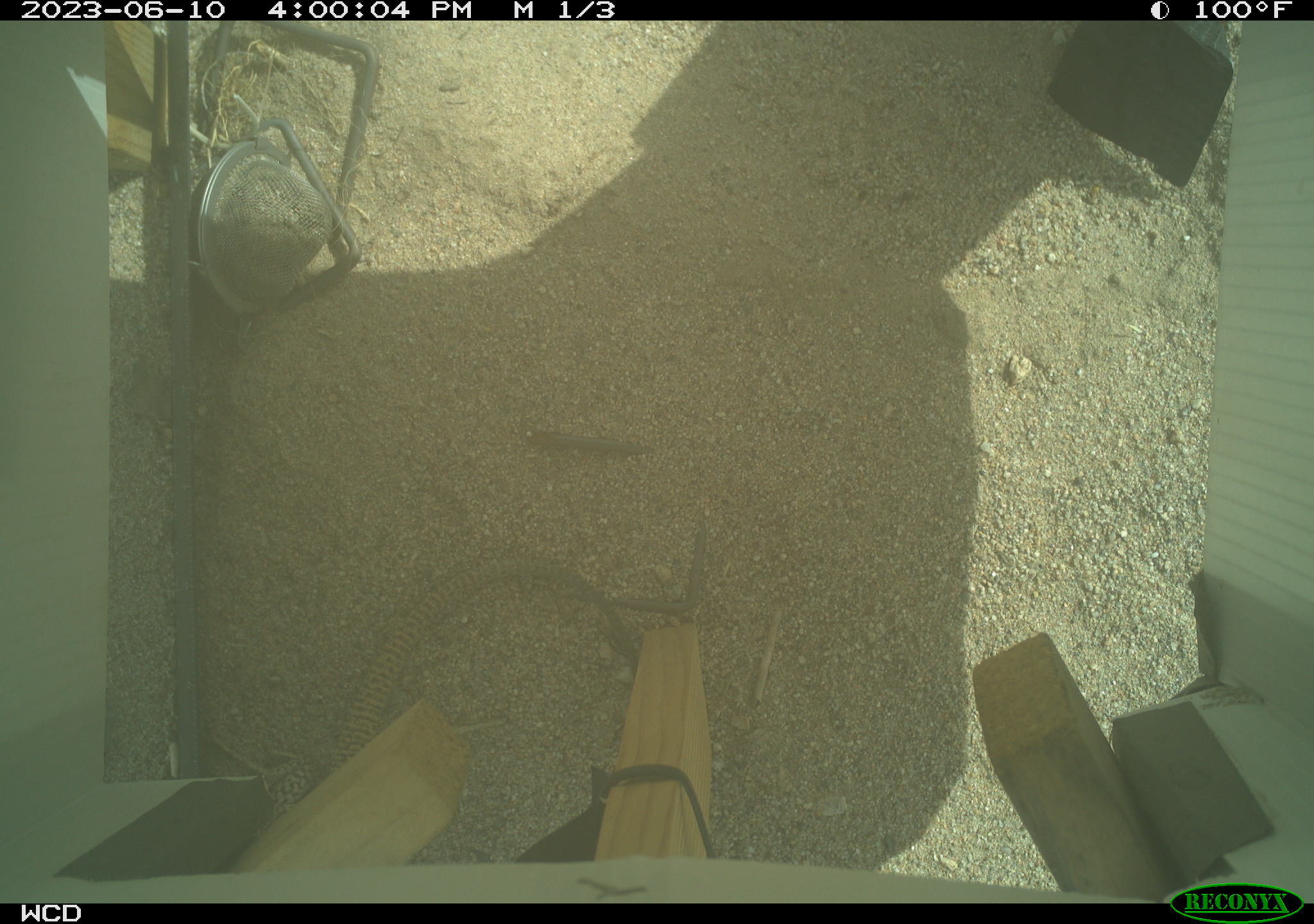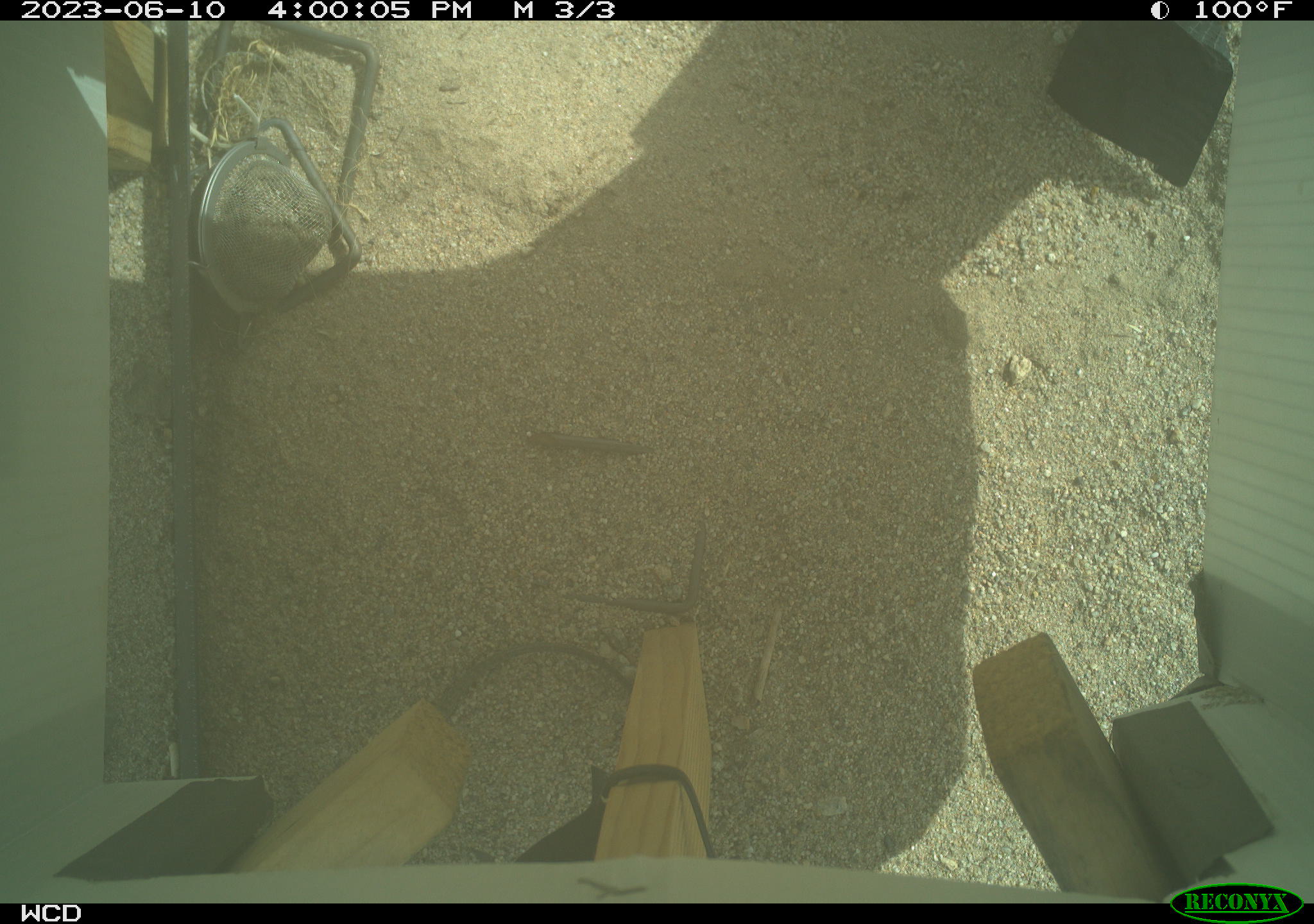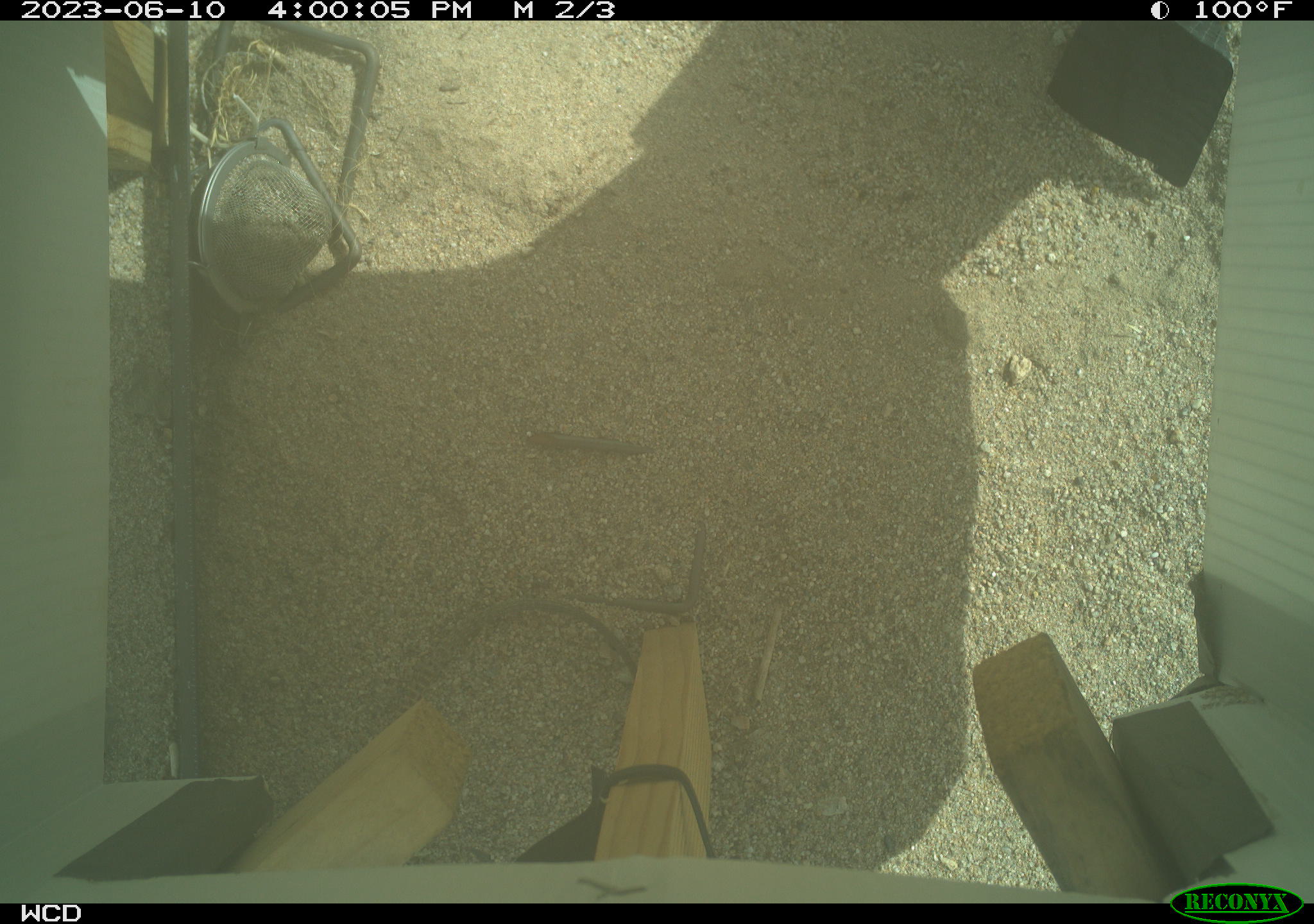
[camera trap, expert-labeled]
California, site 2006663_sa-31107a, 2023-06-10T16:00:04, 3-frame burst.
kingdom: Animalia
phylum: Chordata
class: Reptilia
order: Squamata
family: Teiidae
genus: Aspidoscelis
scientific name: Aspidoscelis tigris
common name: western whiptail